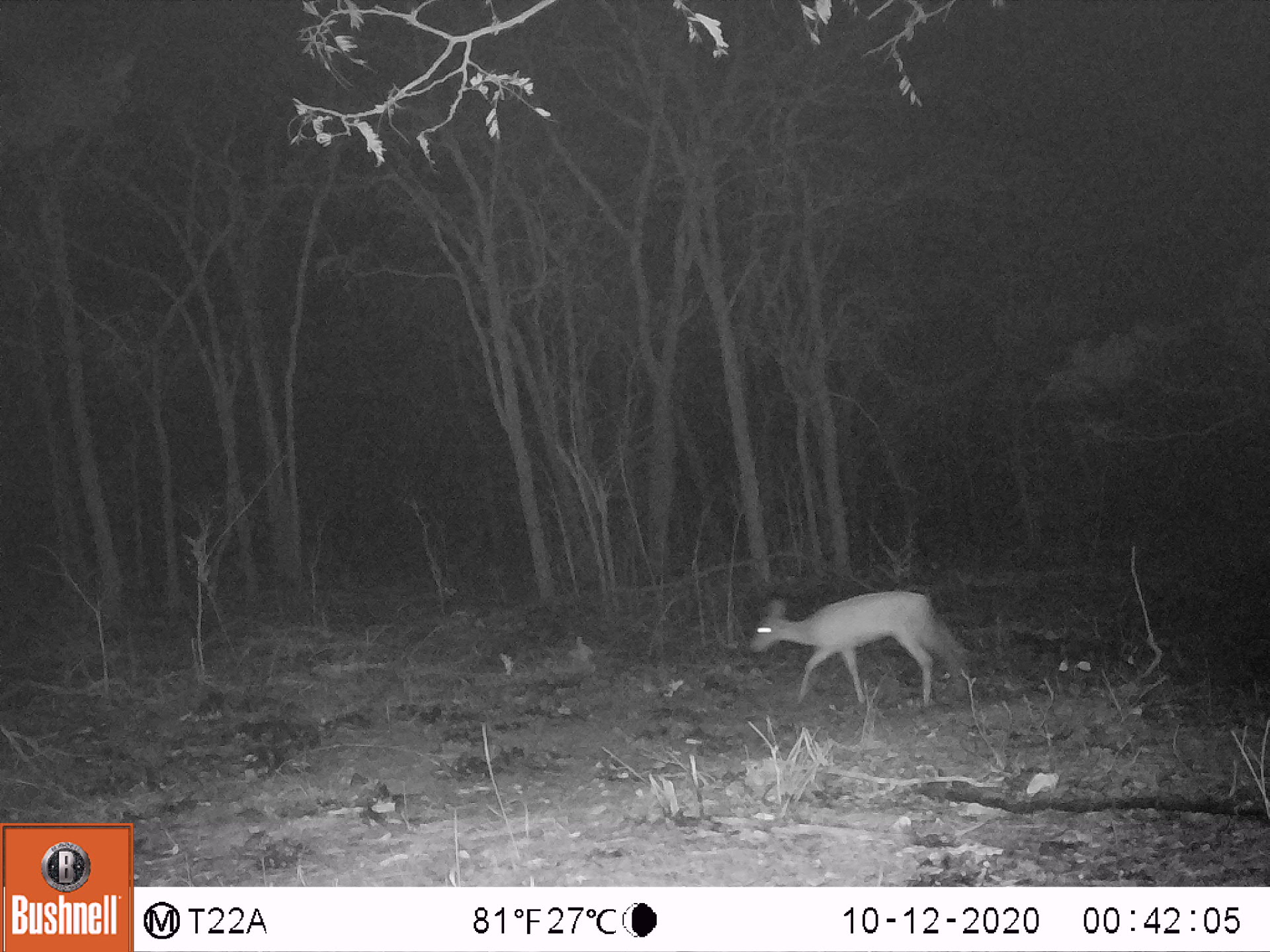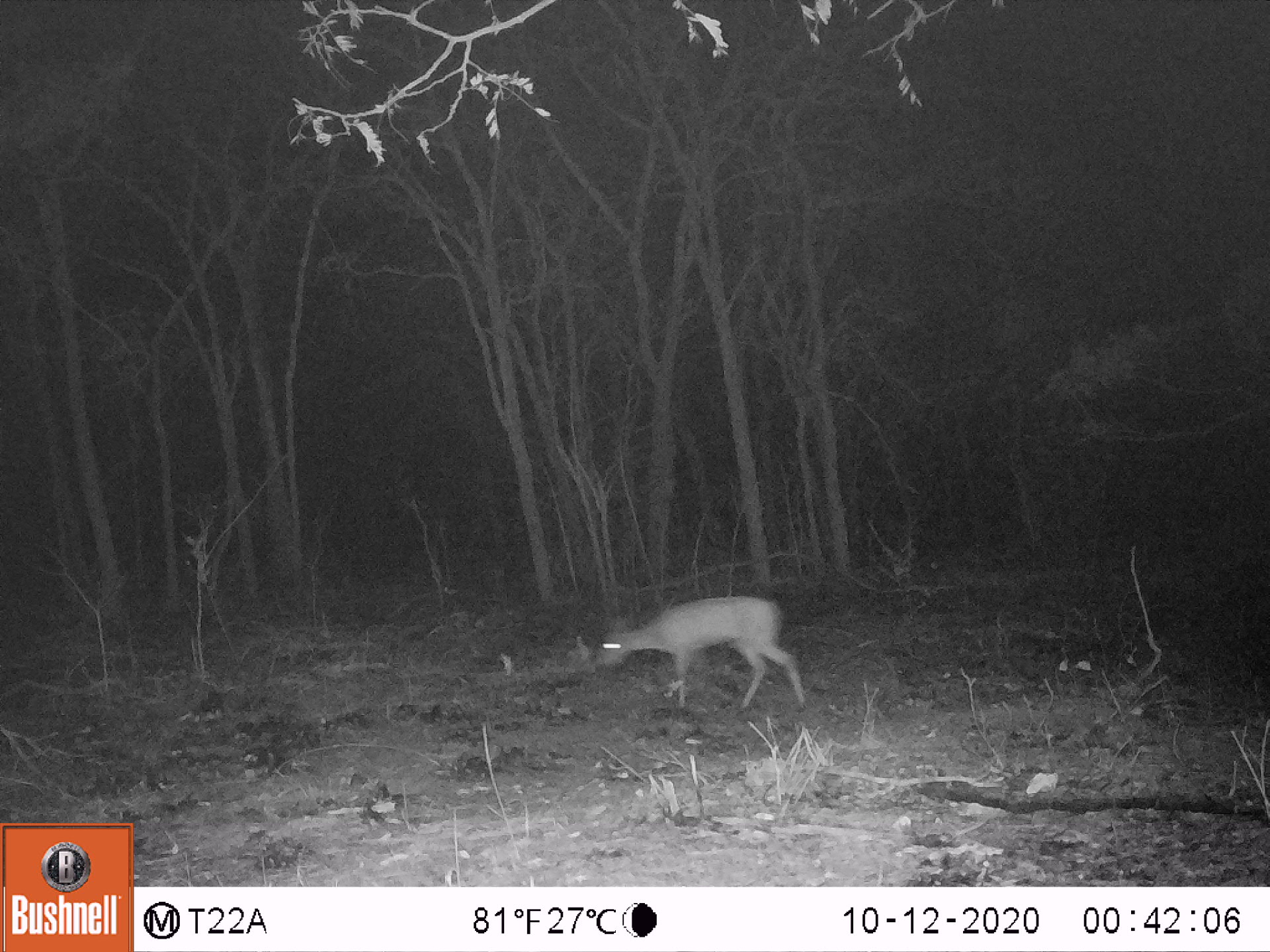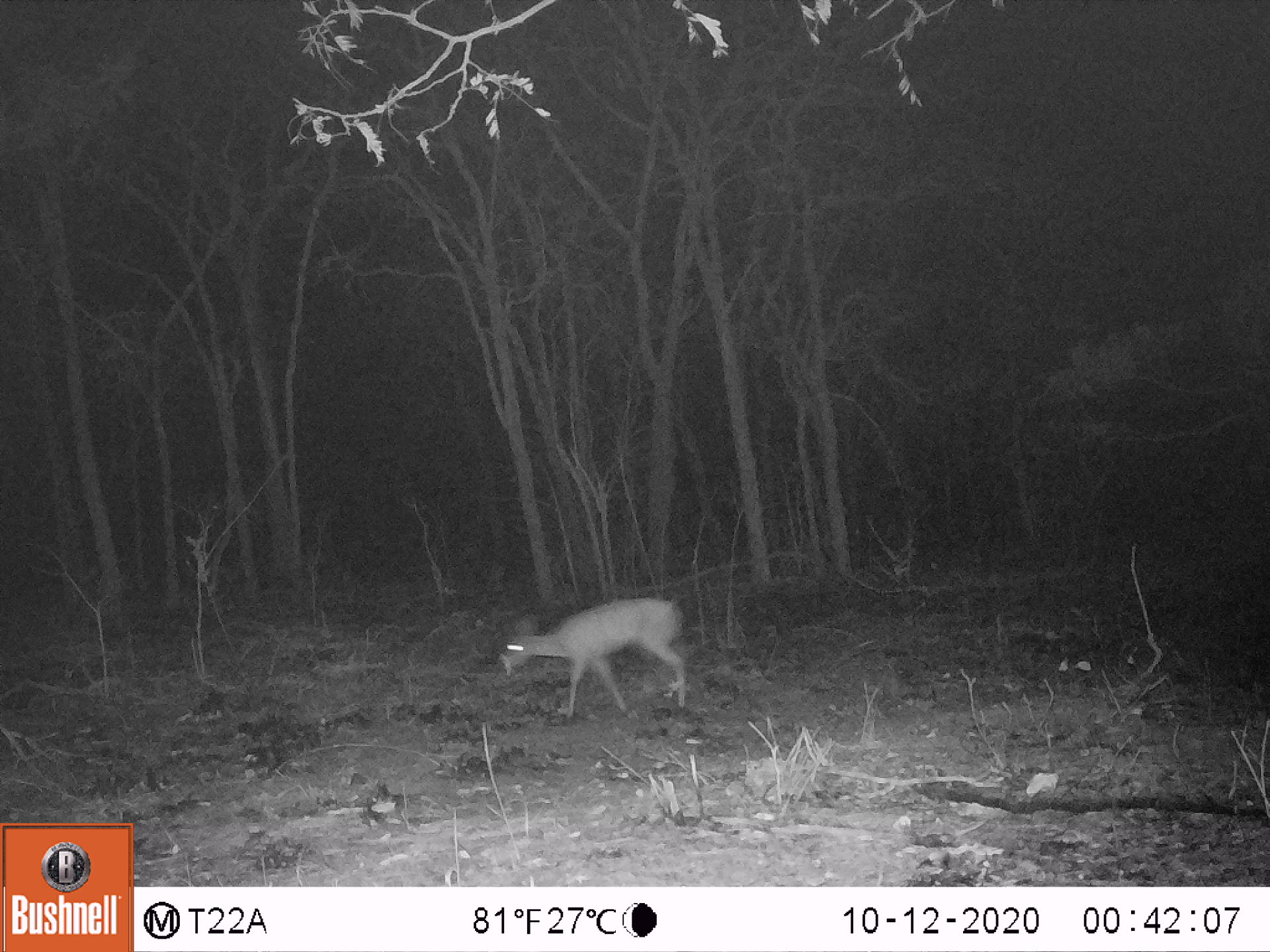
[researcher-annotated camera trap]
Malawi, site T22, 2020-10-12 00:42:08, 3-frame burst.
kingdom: Animalia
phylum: Chordata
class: Mammalia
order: Artiodactyla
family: Bovidae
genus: Sylvicapra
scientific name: Sylvicapra grimmia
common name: common duiker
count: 1